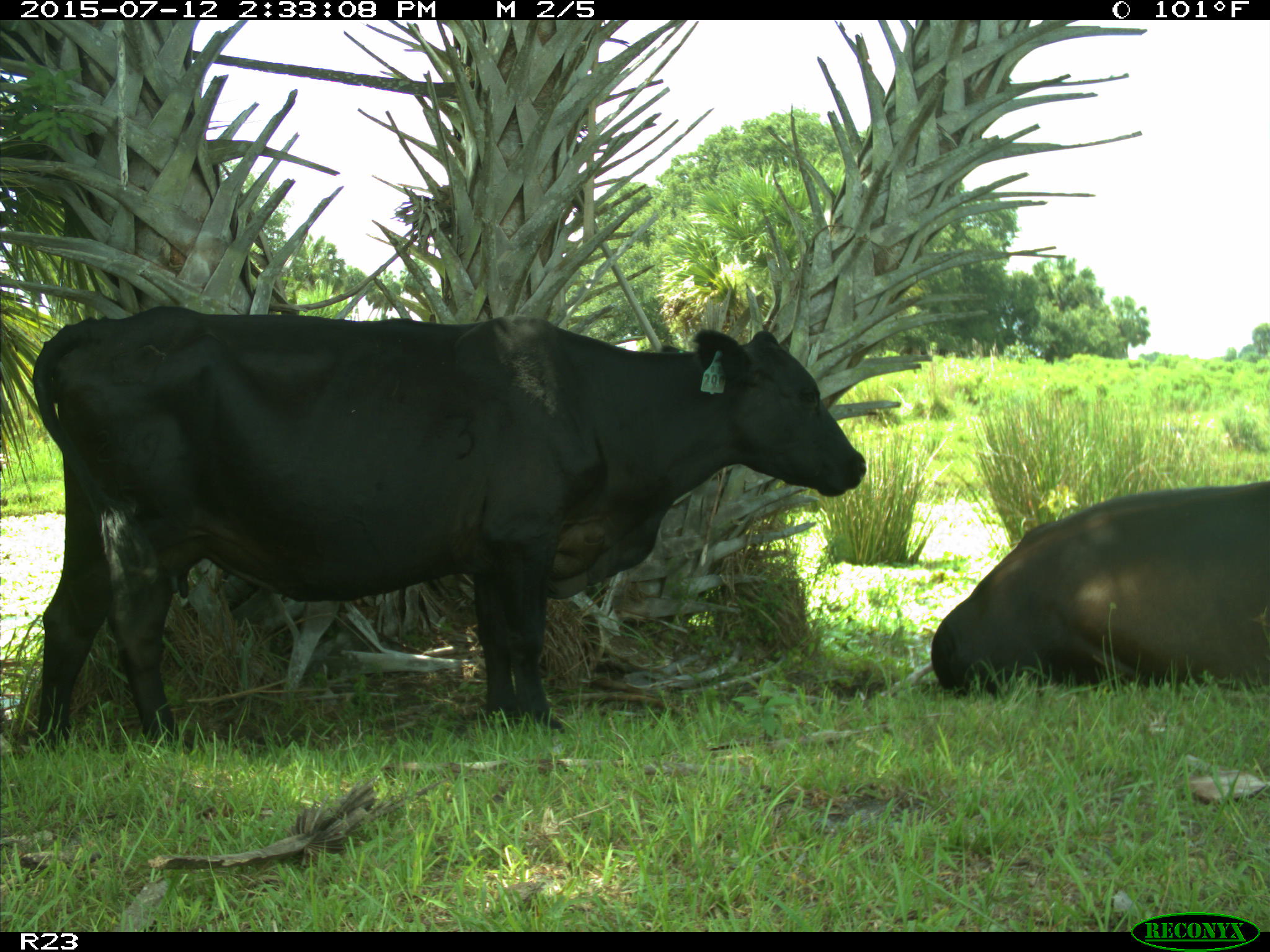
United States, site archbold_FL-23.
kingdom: Animalia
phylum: Chordata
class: Mammalia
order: Artiodactyla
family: Bovidae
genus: Bos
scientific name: Bos taurus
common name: domestic cow